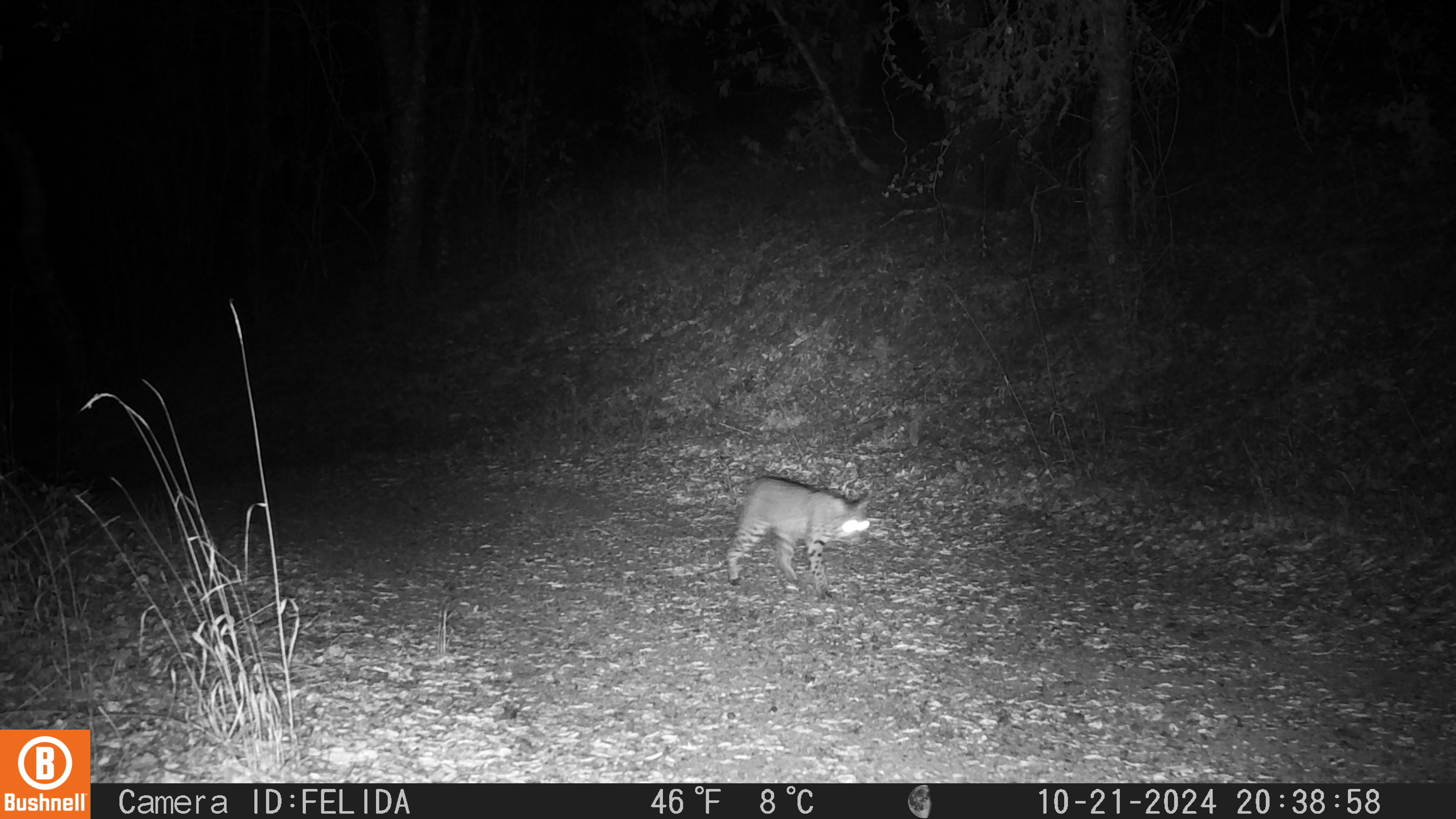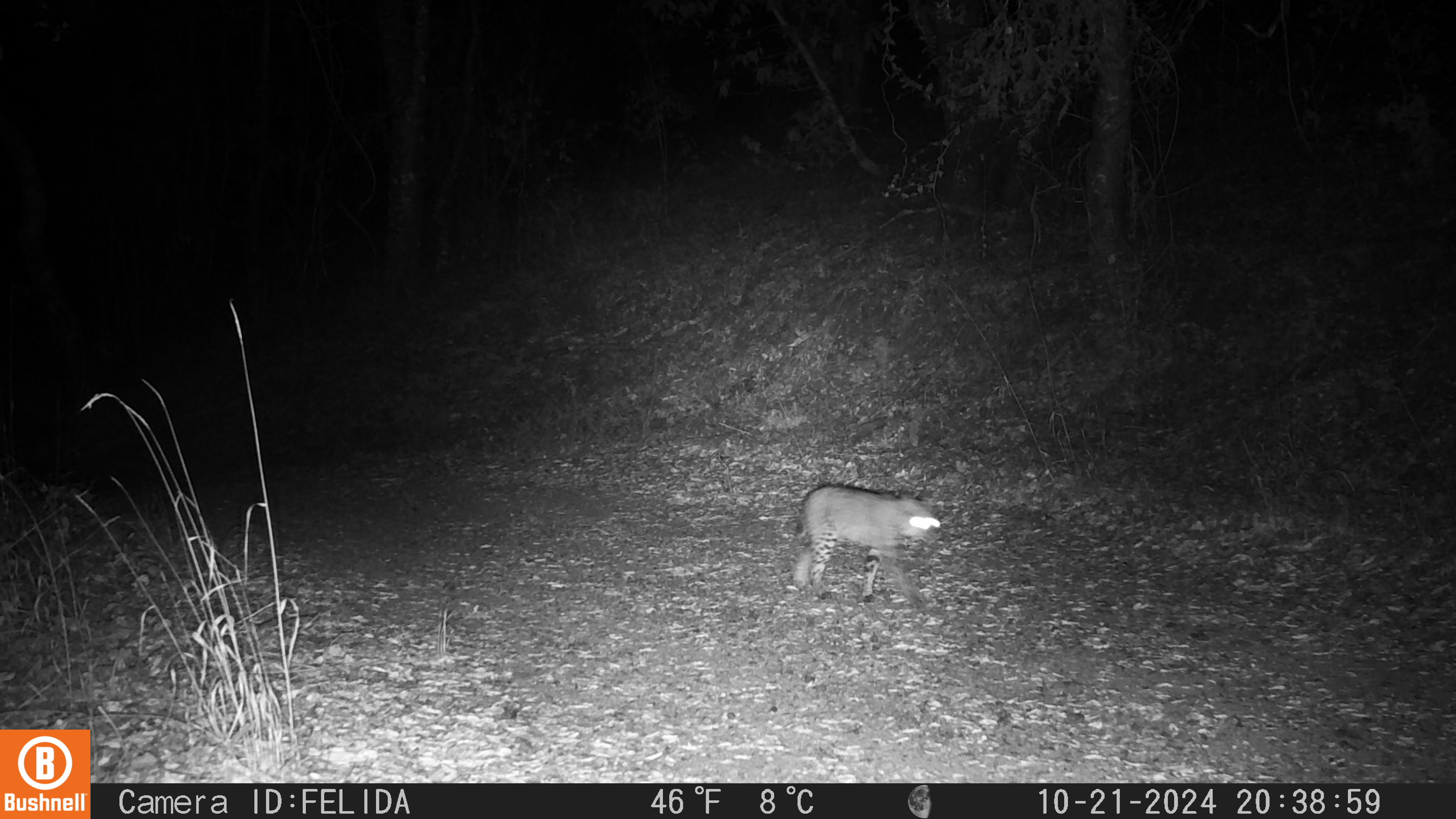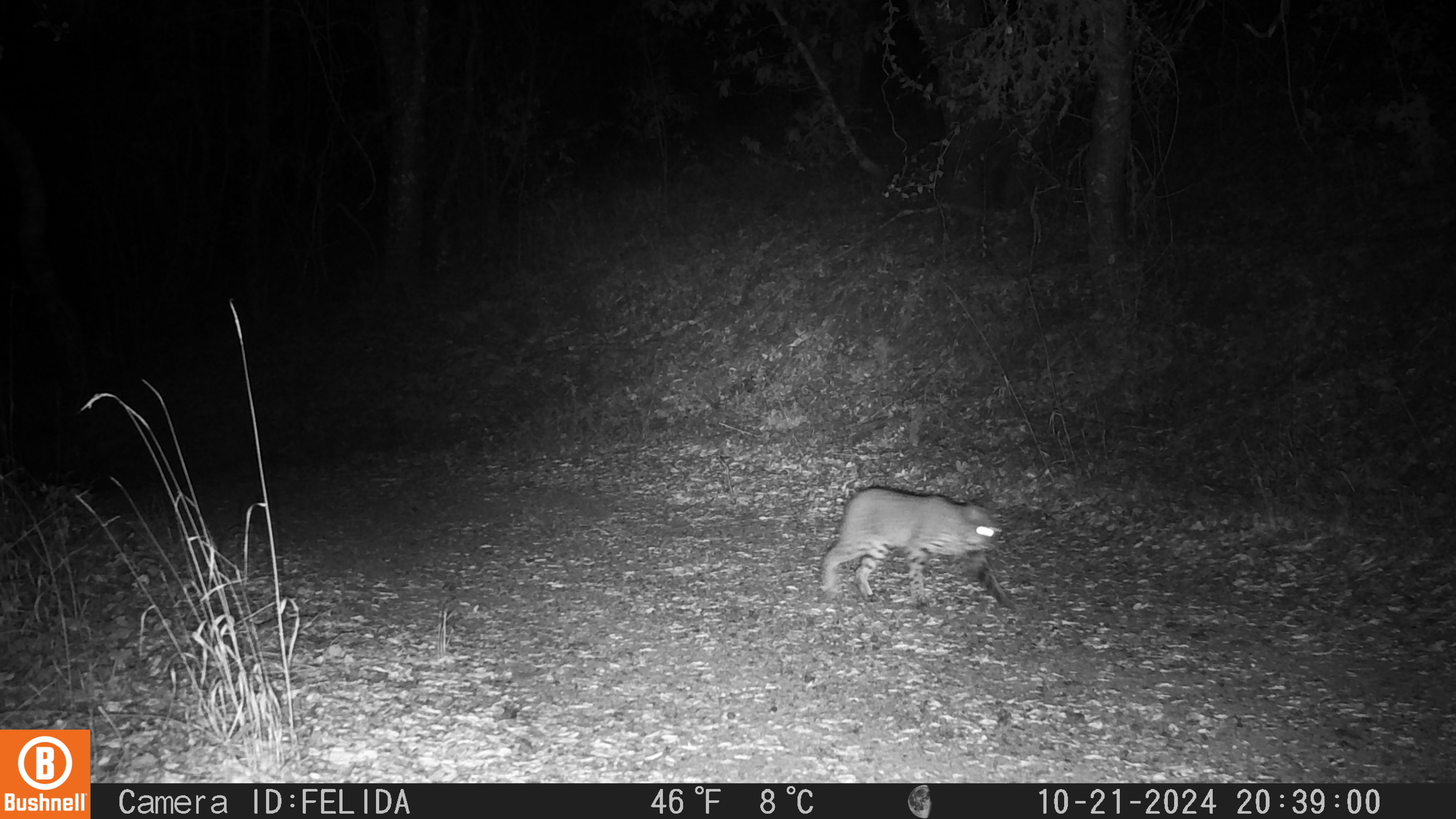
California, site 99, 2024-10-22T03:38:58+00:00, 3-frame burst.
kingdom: Animalia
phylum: Chordata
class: Mammalia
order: Carnivora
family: Felidae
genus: Lynx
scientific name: Lynx rufus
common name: bobcat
Bobcat (Lynx rufus).